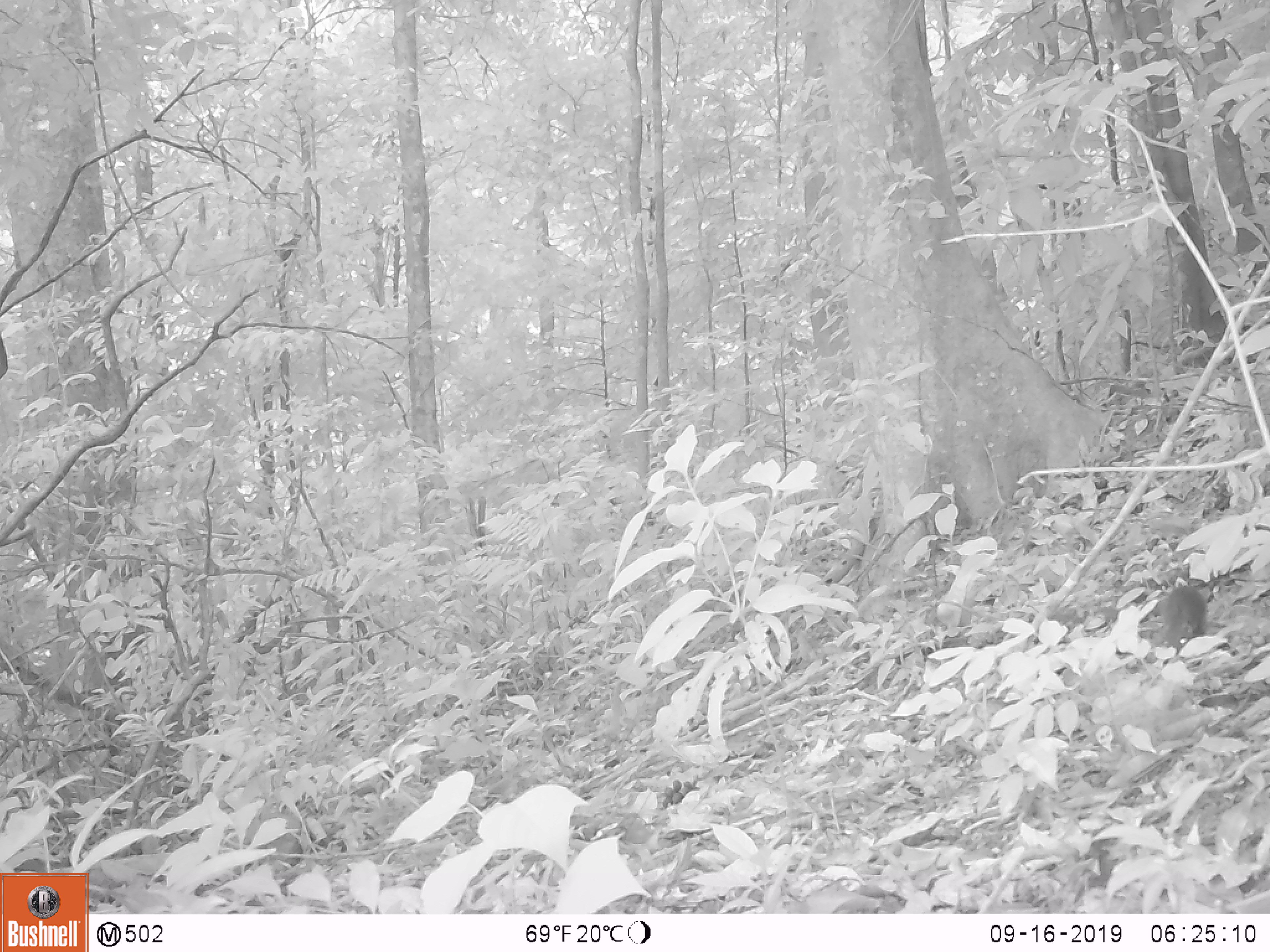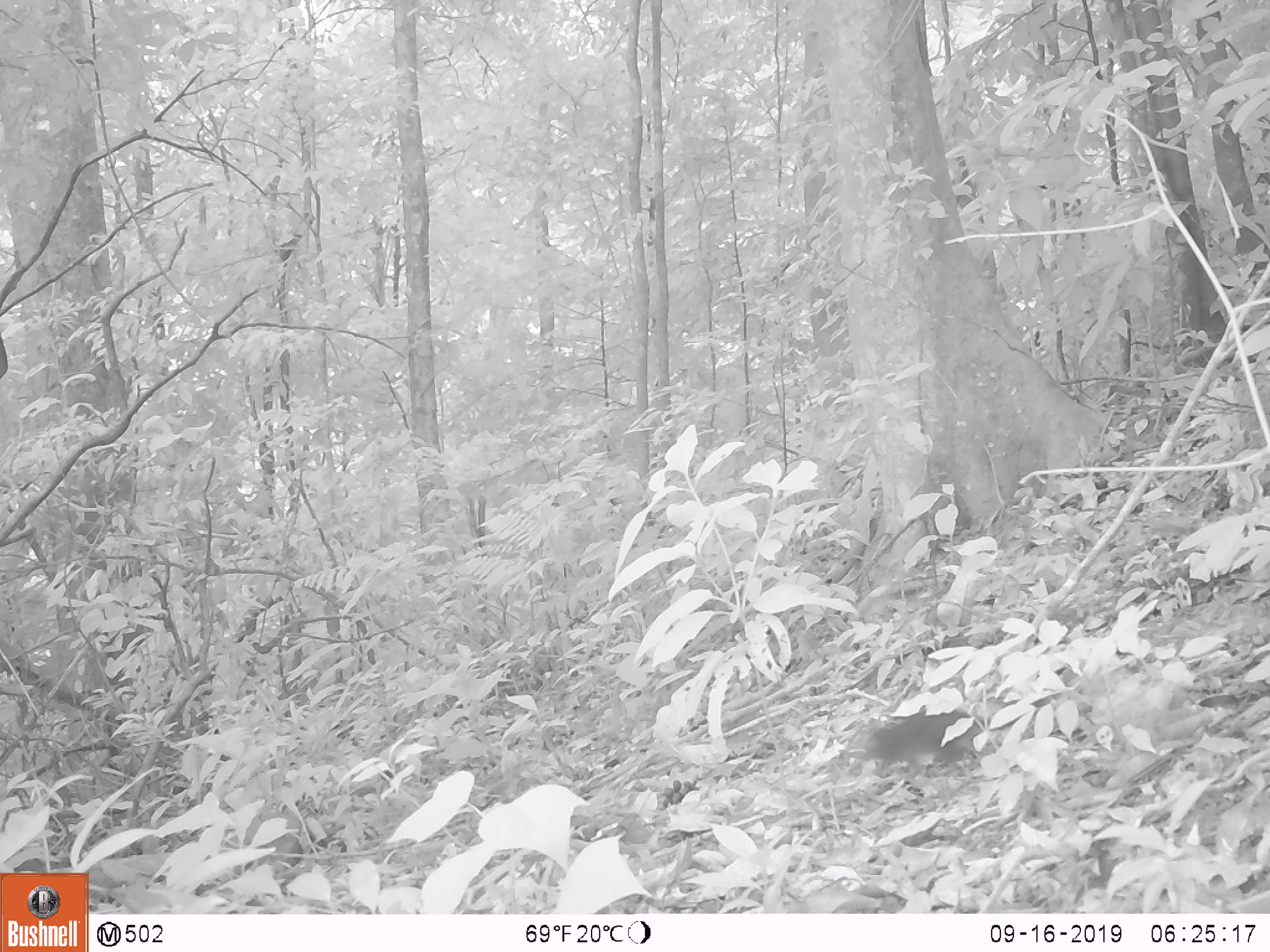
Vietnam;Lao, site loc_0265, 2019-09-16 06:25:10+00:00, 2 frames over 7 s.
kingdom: Animalia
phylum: Chordata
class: Mammalia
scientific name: Mammalia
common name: mammal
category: unidentified small mammal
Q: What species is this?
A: Unidentified small mammal (mammal) (Mammalia).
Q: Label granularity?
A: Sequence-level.